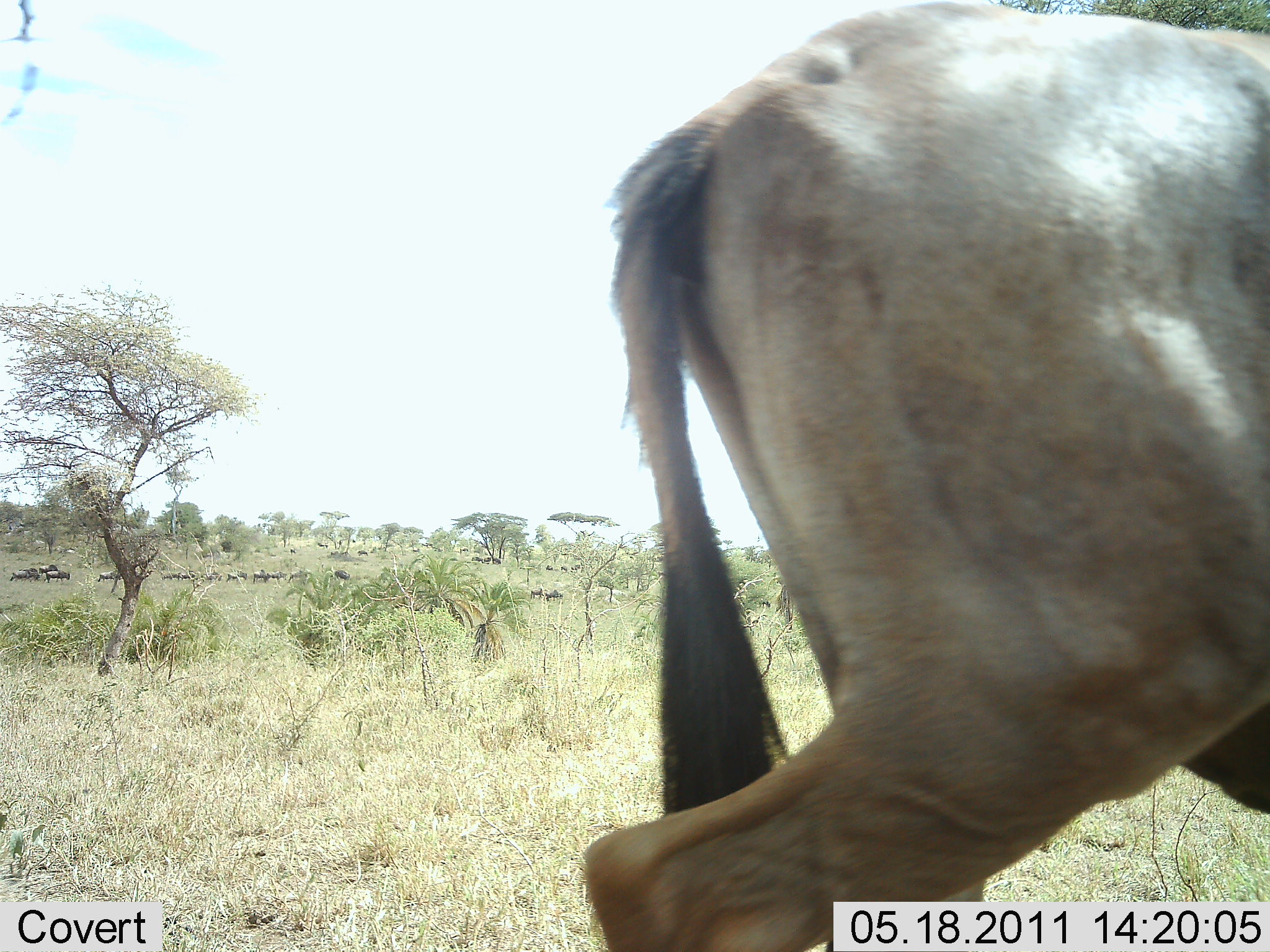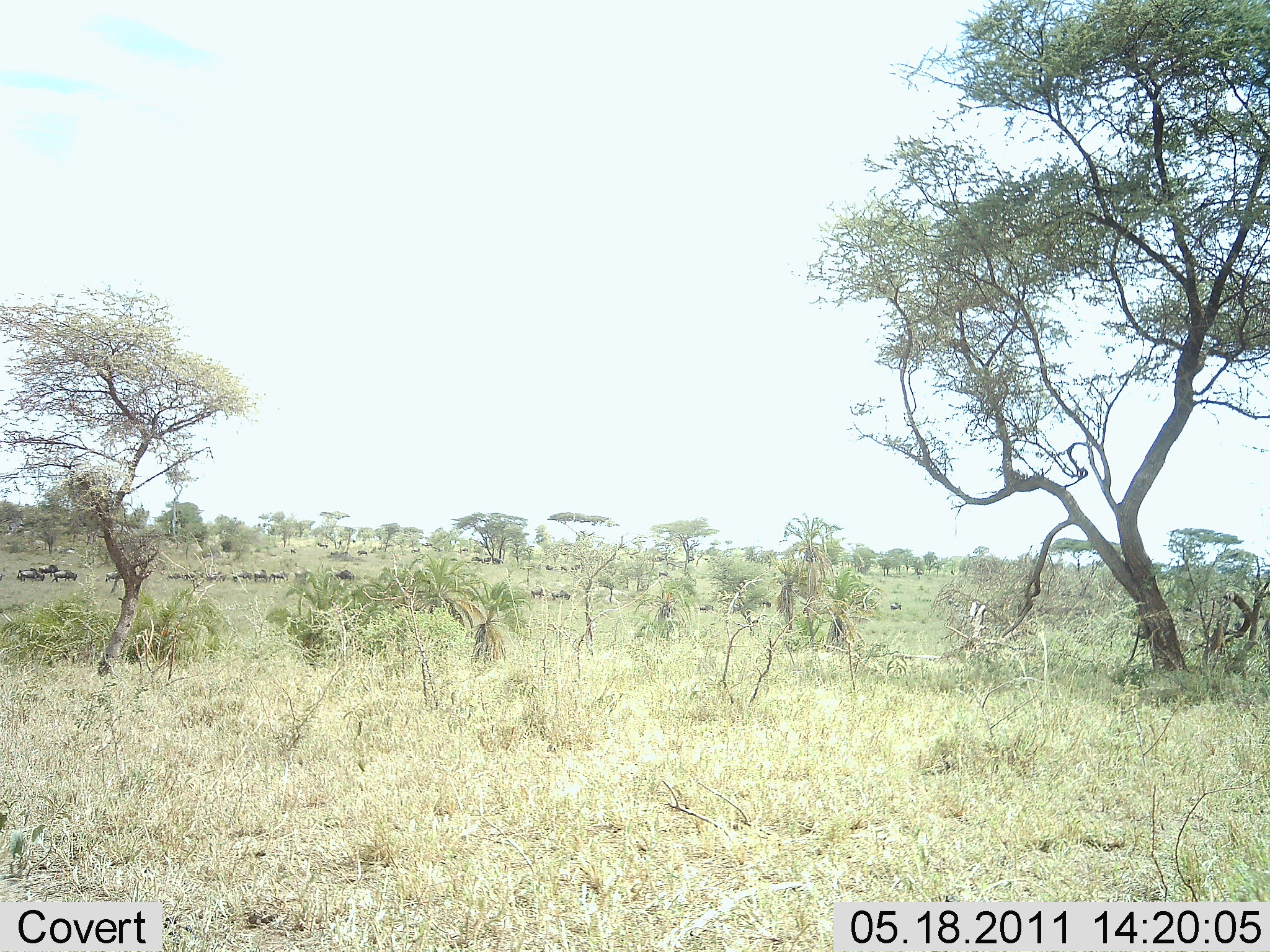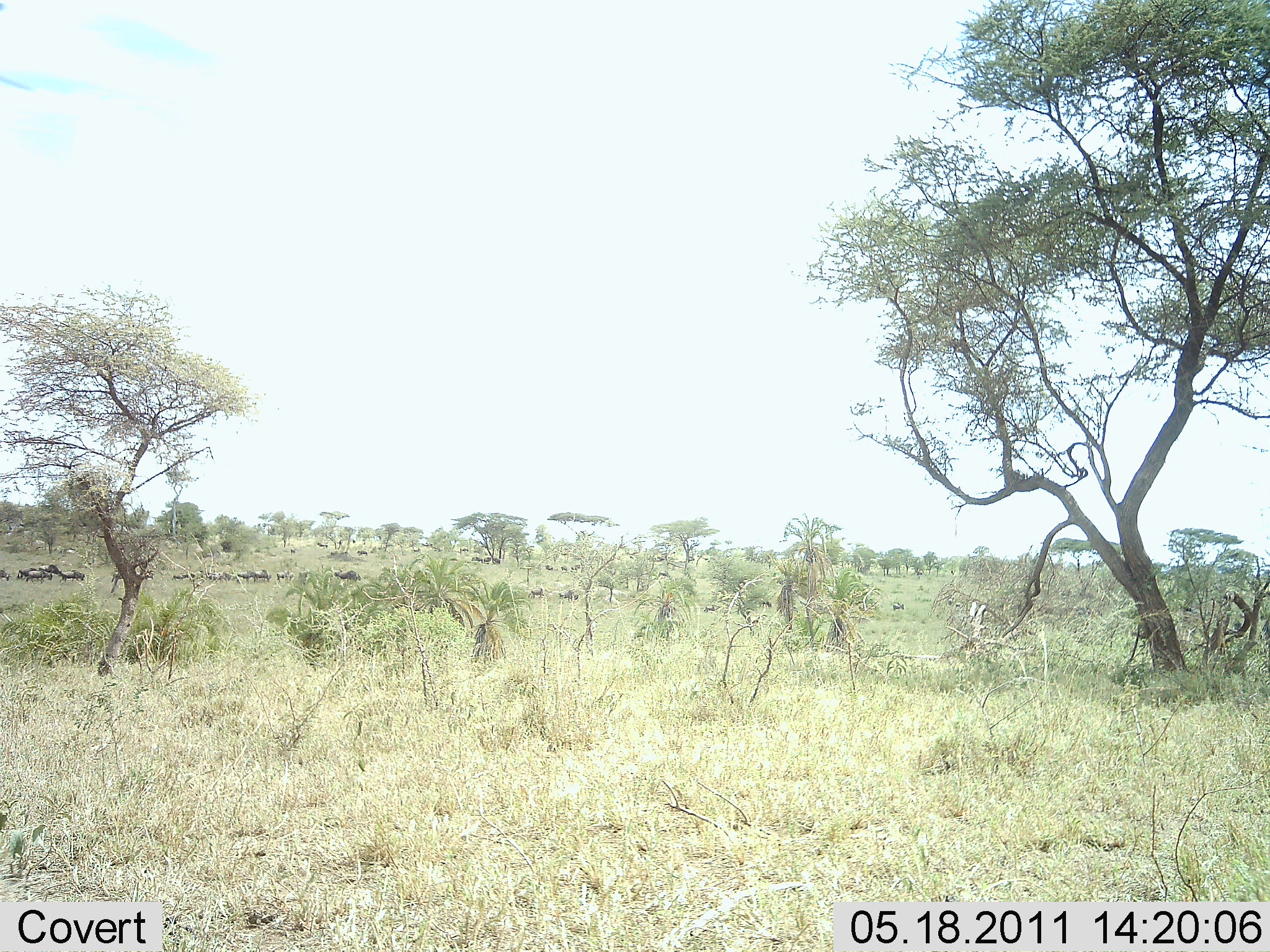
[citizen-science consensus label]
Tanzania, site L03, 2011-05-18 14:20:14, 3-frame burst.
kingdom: Animalia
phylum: Chordata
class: Mammalia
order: Artiodactyla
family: Bovidae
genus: Connochaetes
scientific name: Connochaetes taurinus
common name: blue wildebeest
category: wildebeest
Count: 11-50.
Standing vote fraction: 18%.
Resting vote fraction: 0%.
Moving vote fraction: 100%.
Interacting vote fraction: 0%.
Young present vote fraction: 0%.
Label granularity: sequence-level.